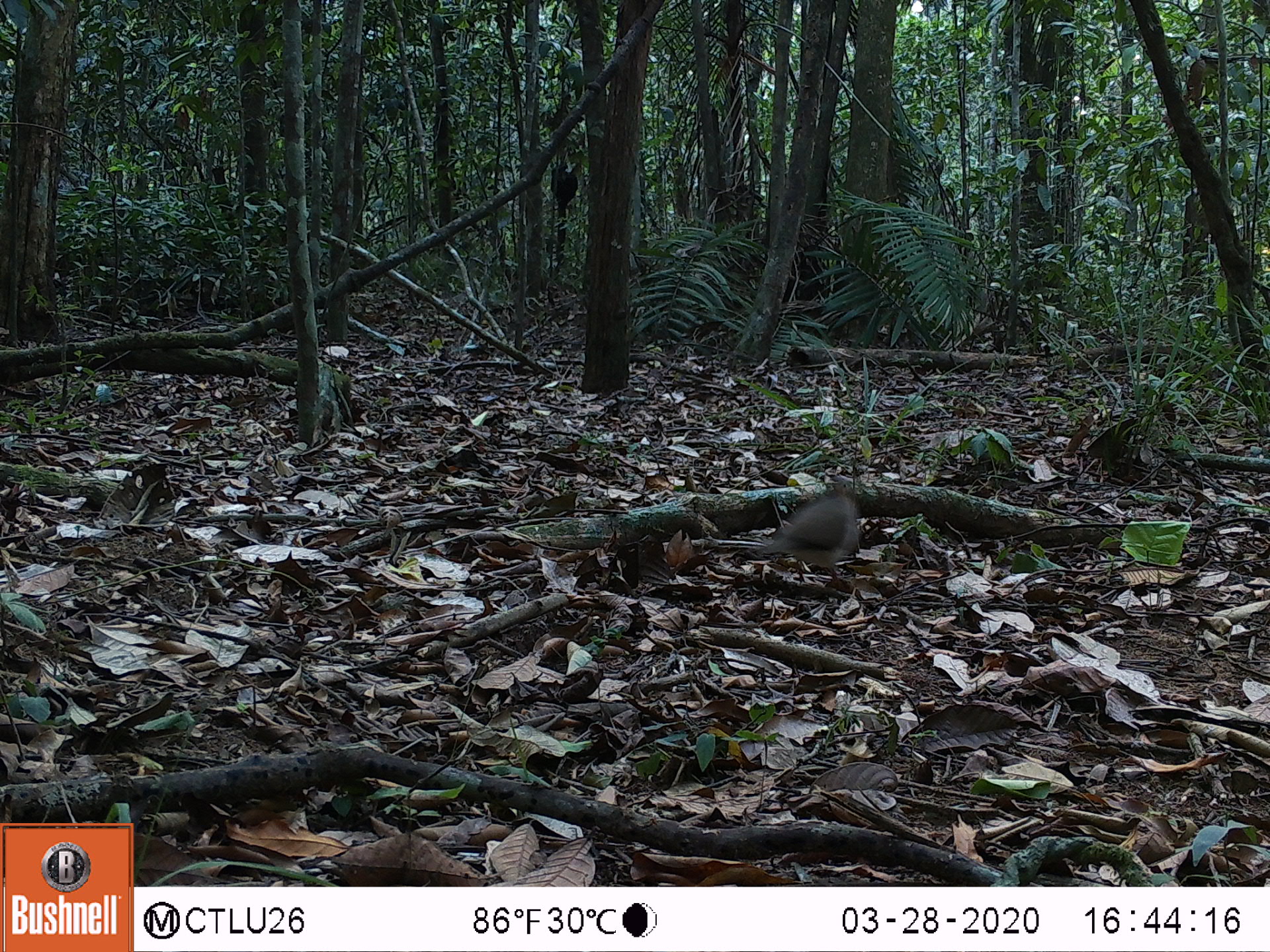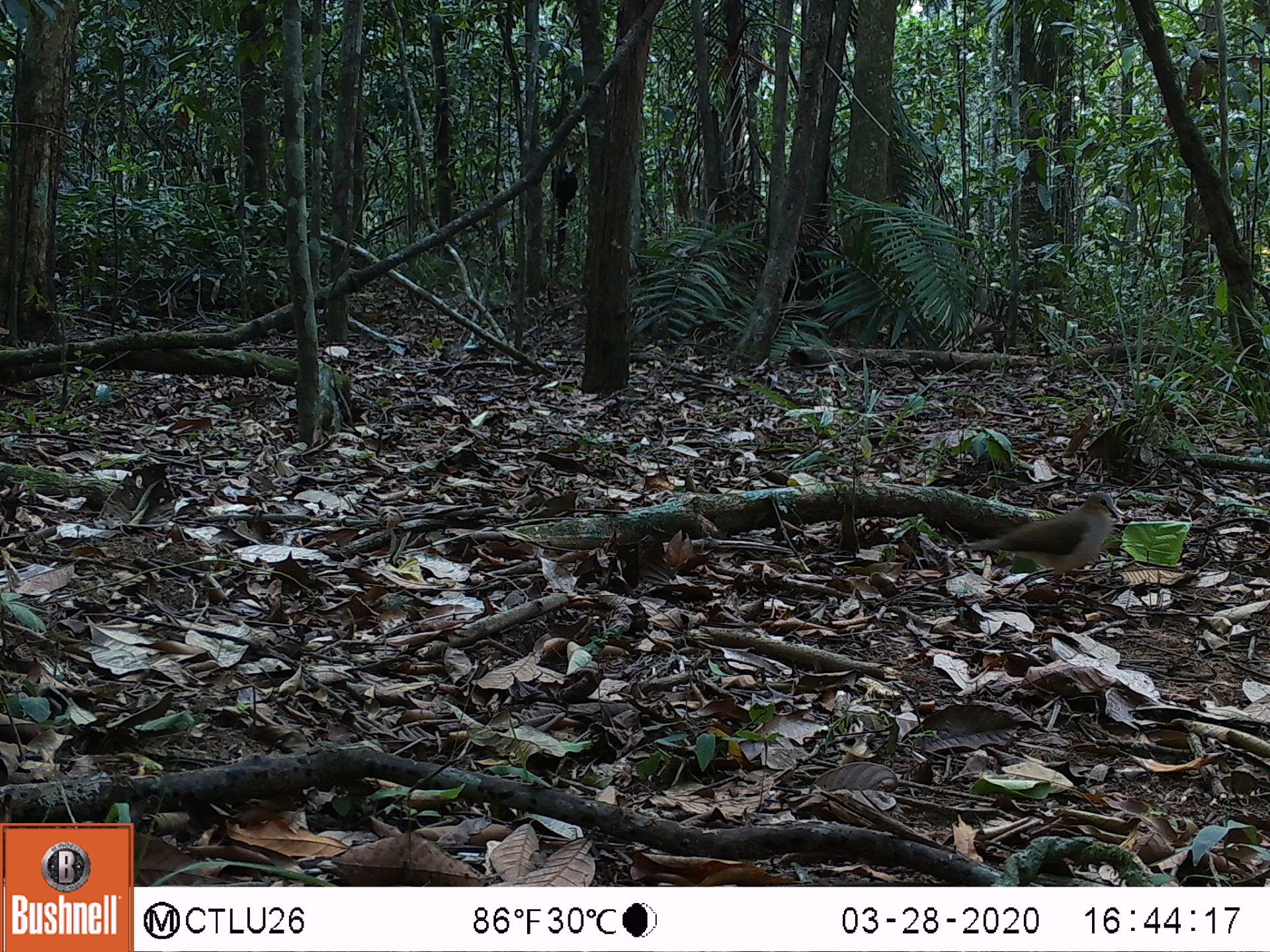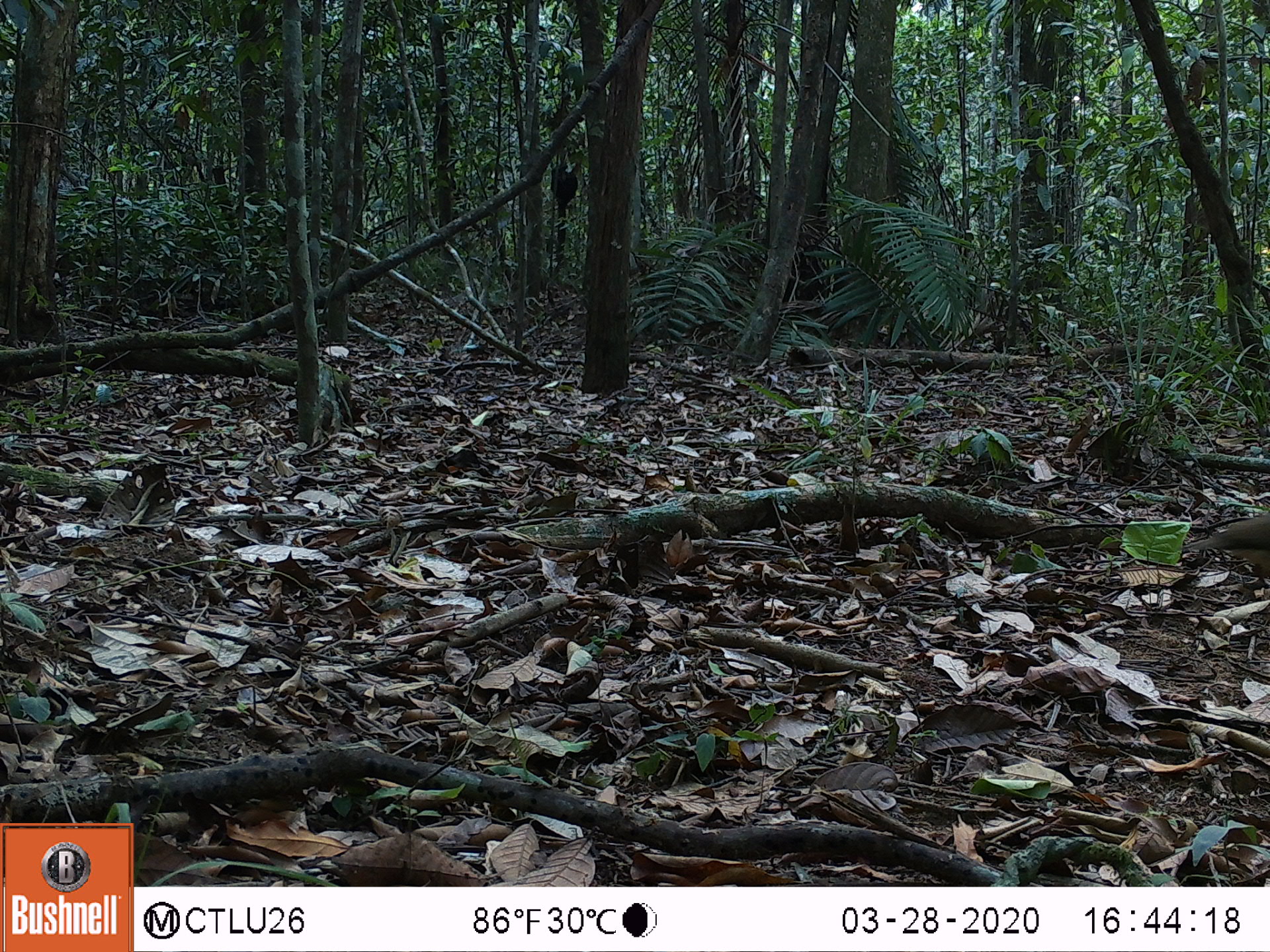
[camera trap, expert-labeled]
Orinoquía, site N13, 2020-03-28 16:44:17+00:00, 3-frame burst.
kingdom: Animalia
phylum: Chordata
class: Aves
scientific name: Aves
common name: bird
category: unknown bird